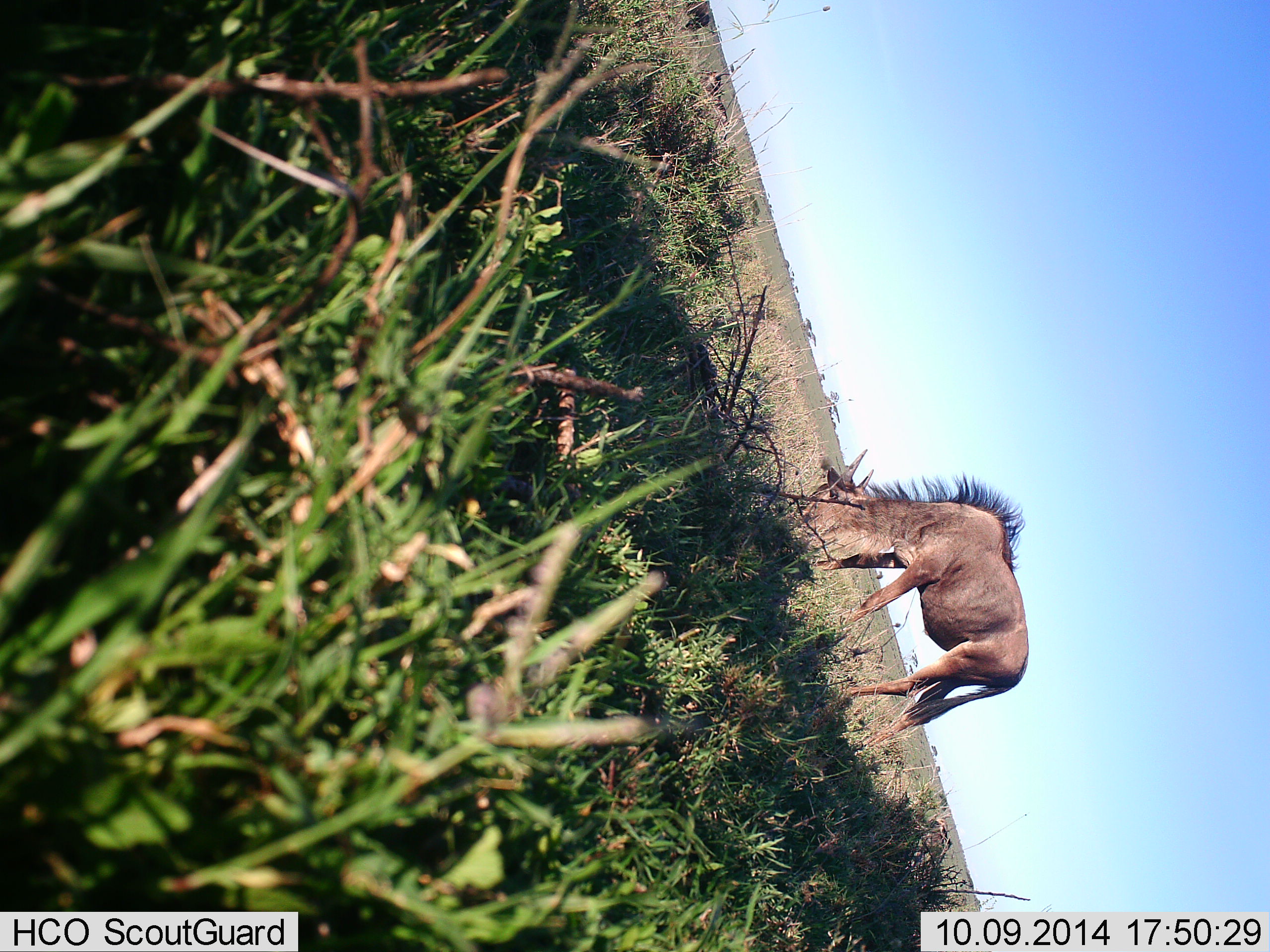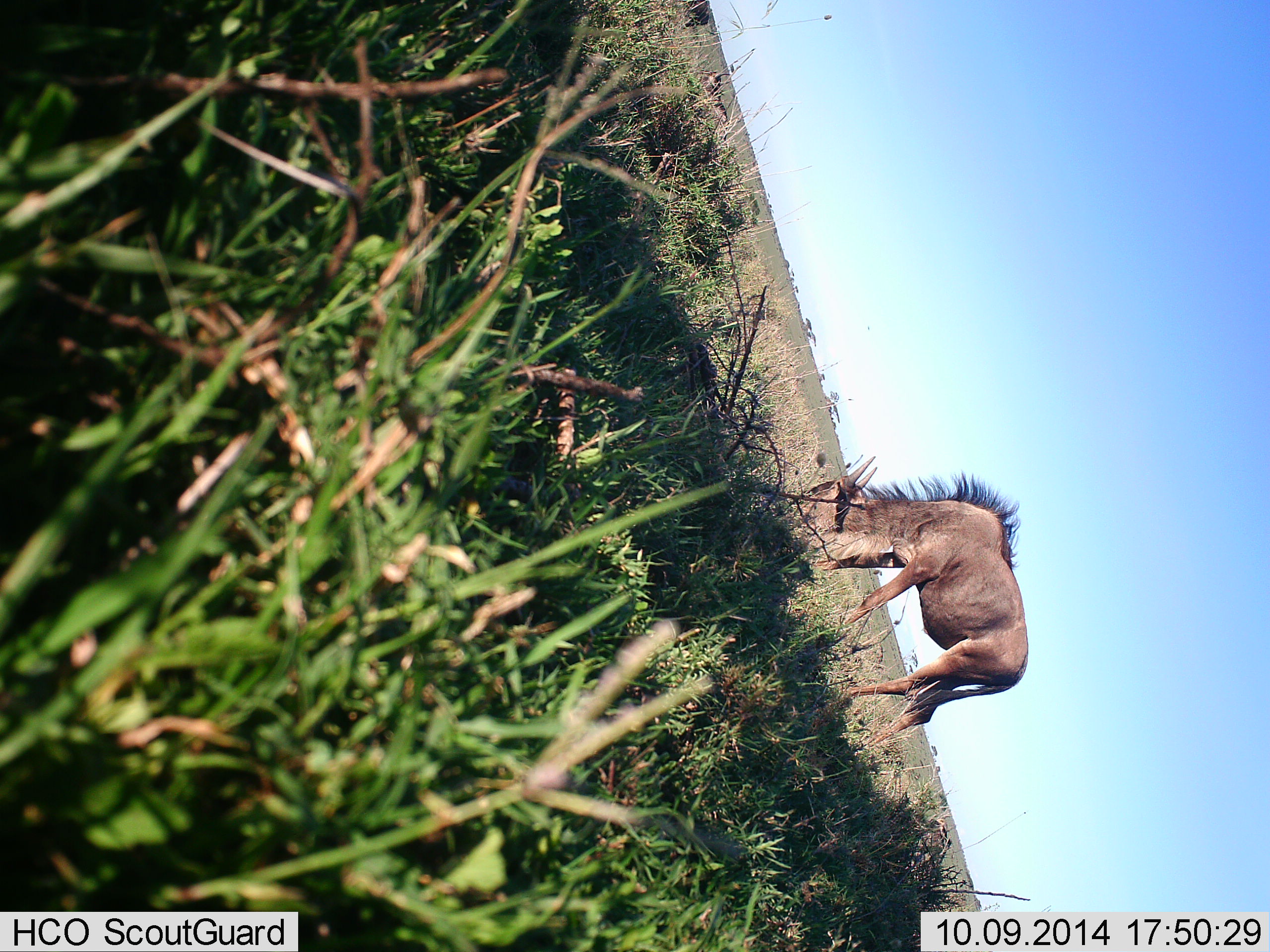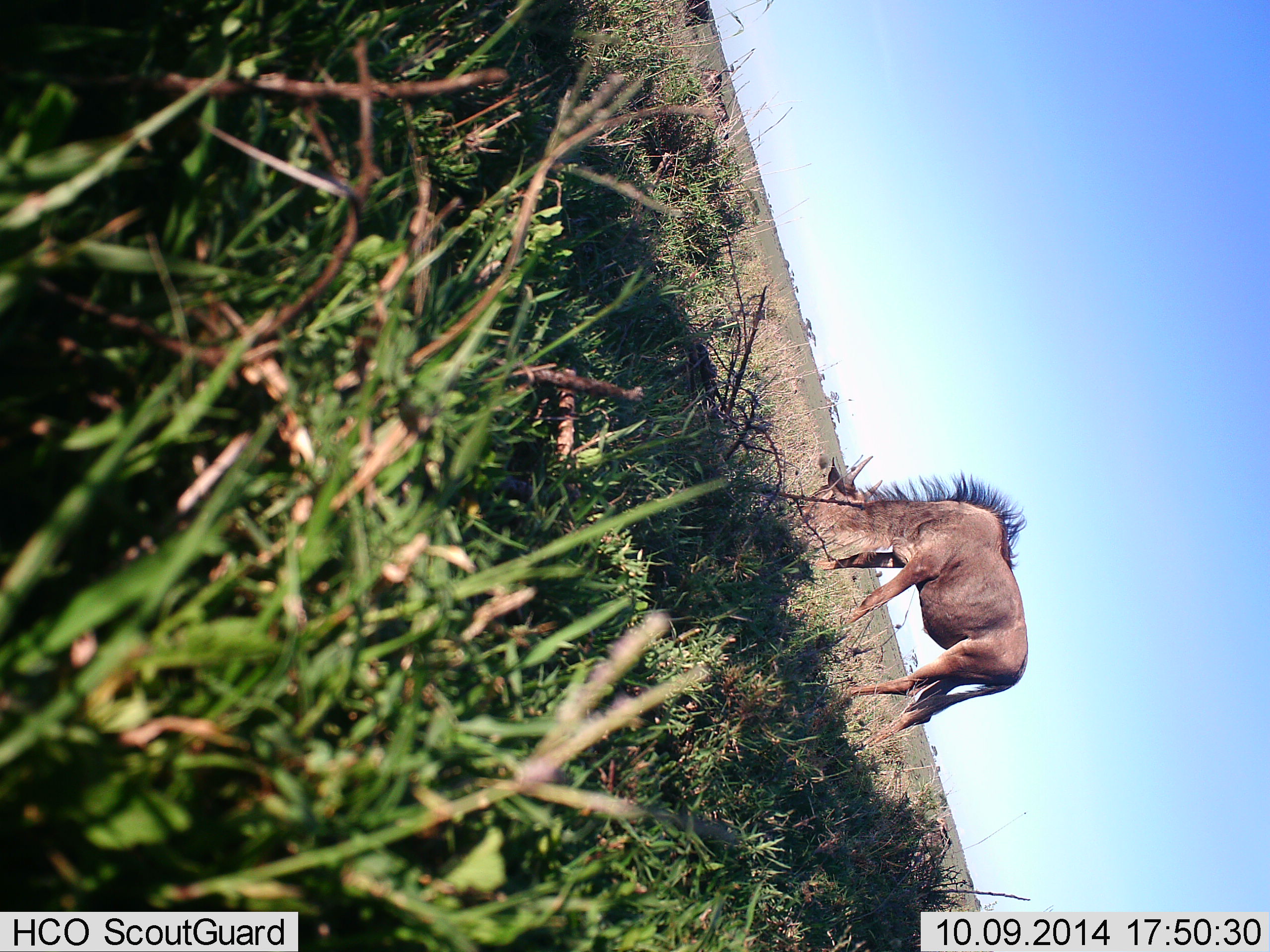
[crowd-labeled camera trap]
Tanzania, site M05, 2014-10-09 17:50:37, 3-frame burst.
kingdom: Animalia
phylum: Chordata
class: Mammalia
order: Artiodactyla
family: Bovidae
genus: Connochaetes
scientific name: Connochaetes taurinus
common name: blue wildebeest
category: wildebeest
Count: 1.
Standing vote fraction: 10%.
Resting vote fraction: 0%.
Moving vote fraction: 0%.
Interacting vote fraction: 0%.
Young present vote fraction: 10%.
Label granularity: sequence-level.